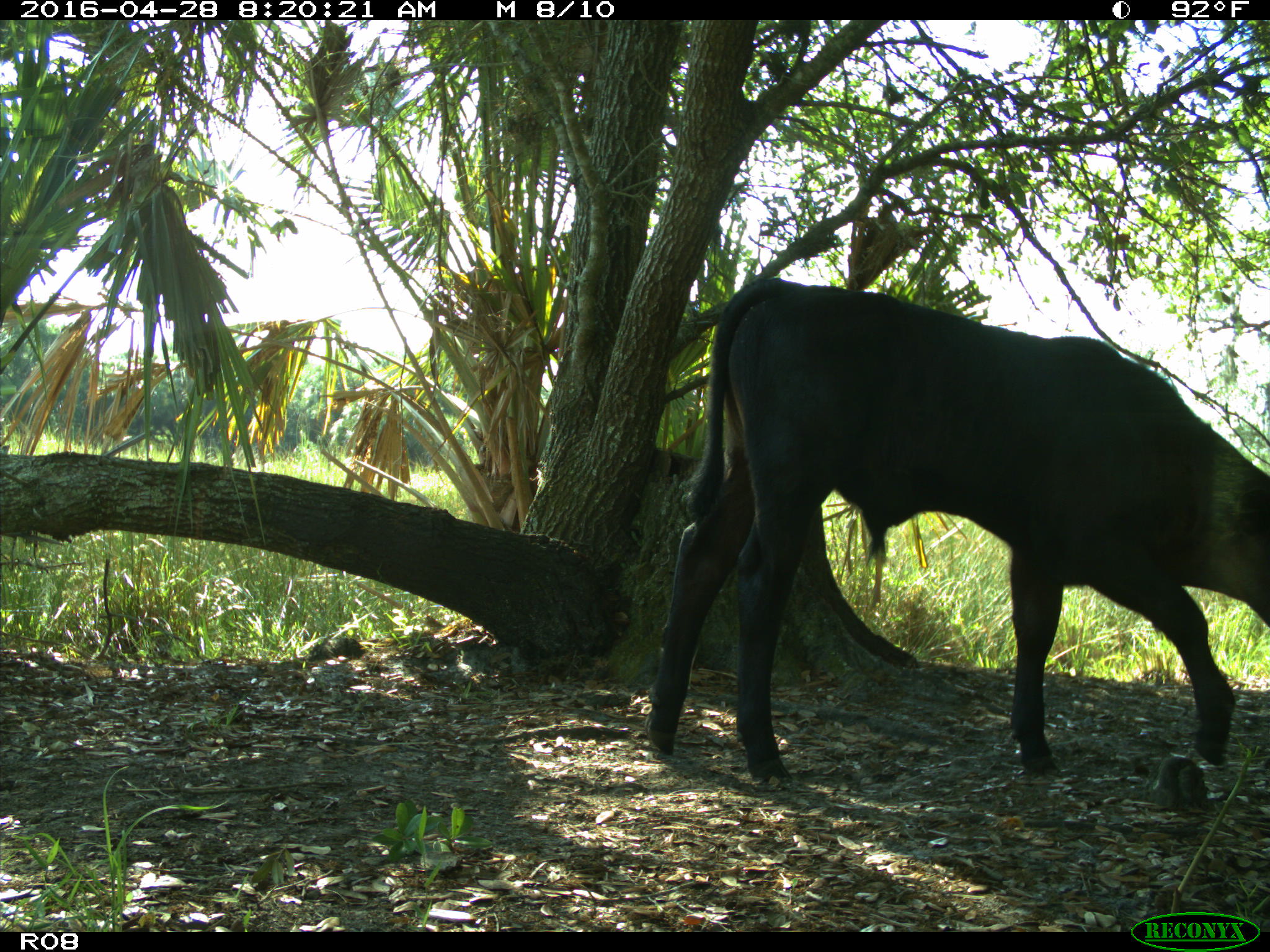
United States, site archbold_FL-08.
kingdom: Animalia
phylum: Chordata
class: Mammalia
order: Artiodactyla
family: Bovidae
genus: Bos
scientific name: Bos taurus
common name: domestic cow